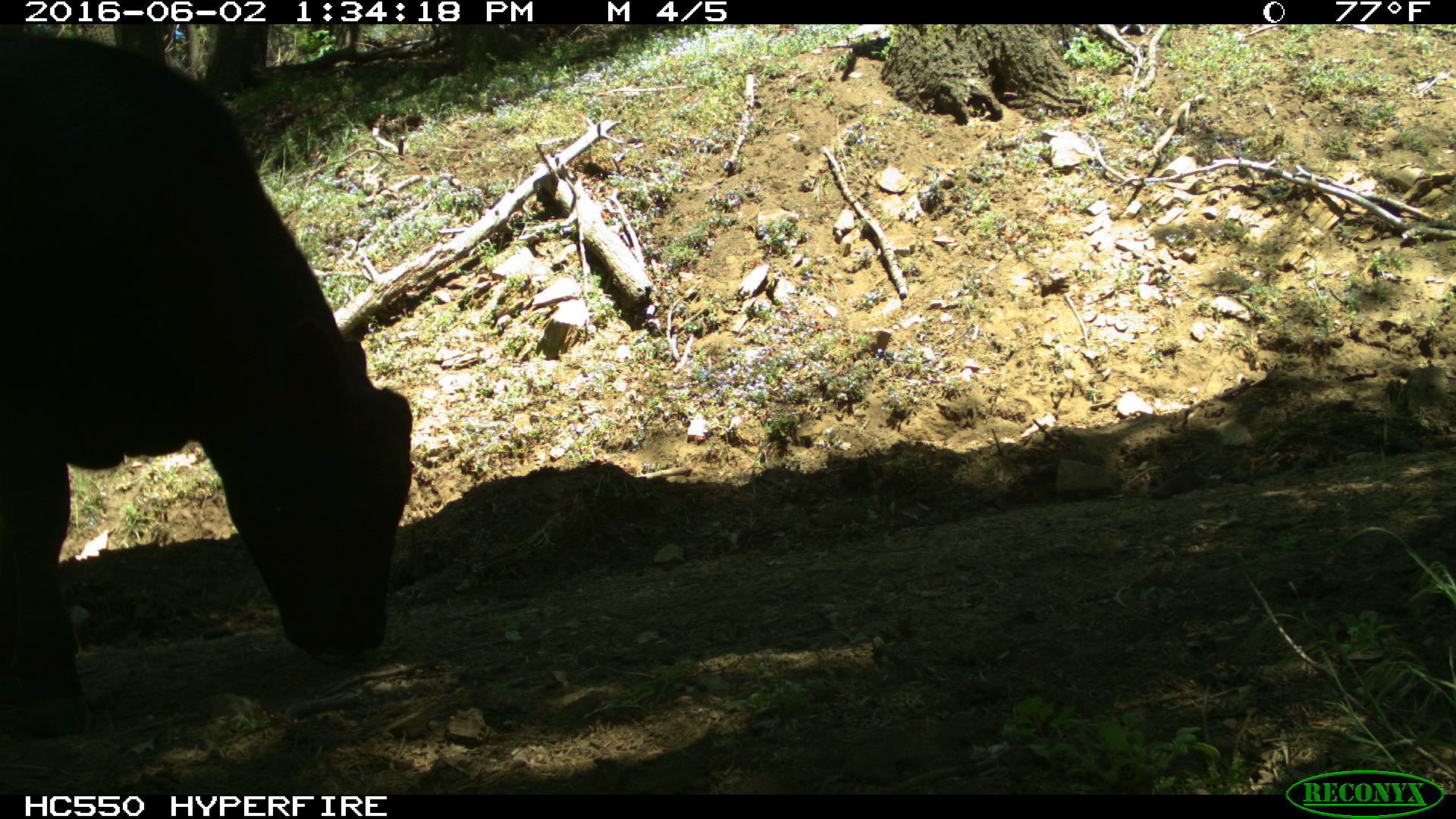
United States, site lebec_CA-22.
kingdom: Animalia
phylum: Chordata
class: Mammalia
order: Artiodactyla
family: Bovidae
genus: Bos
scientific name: Bos taurus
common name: domestic cow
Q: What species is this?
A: Bos taurus (domestic cow).